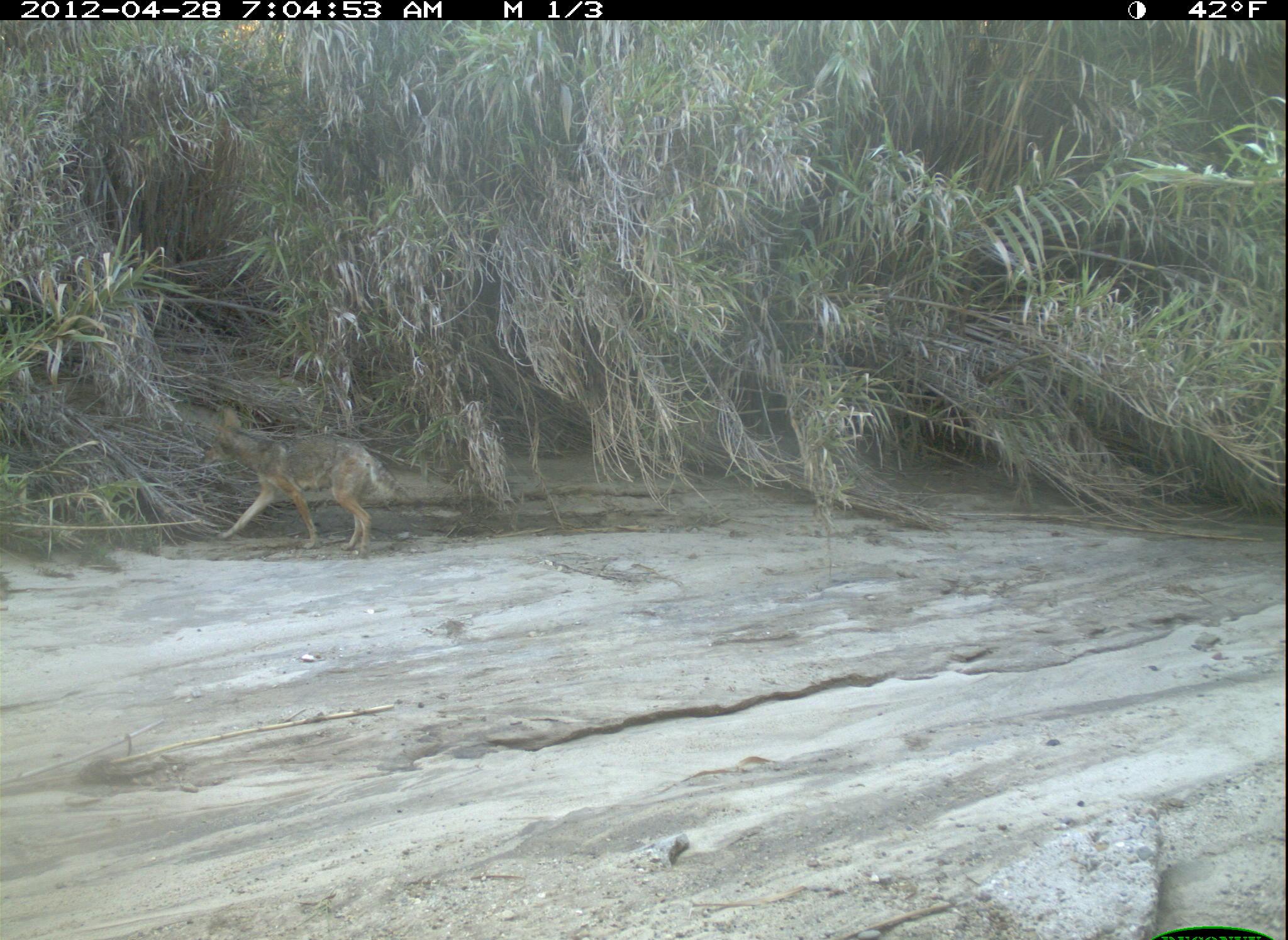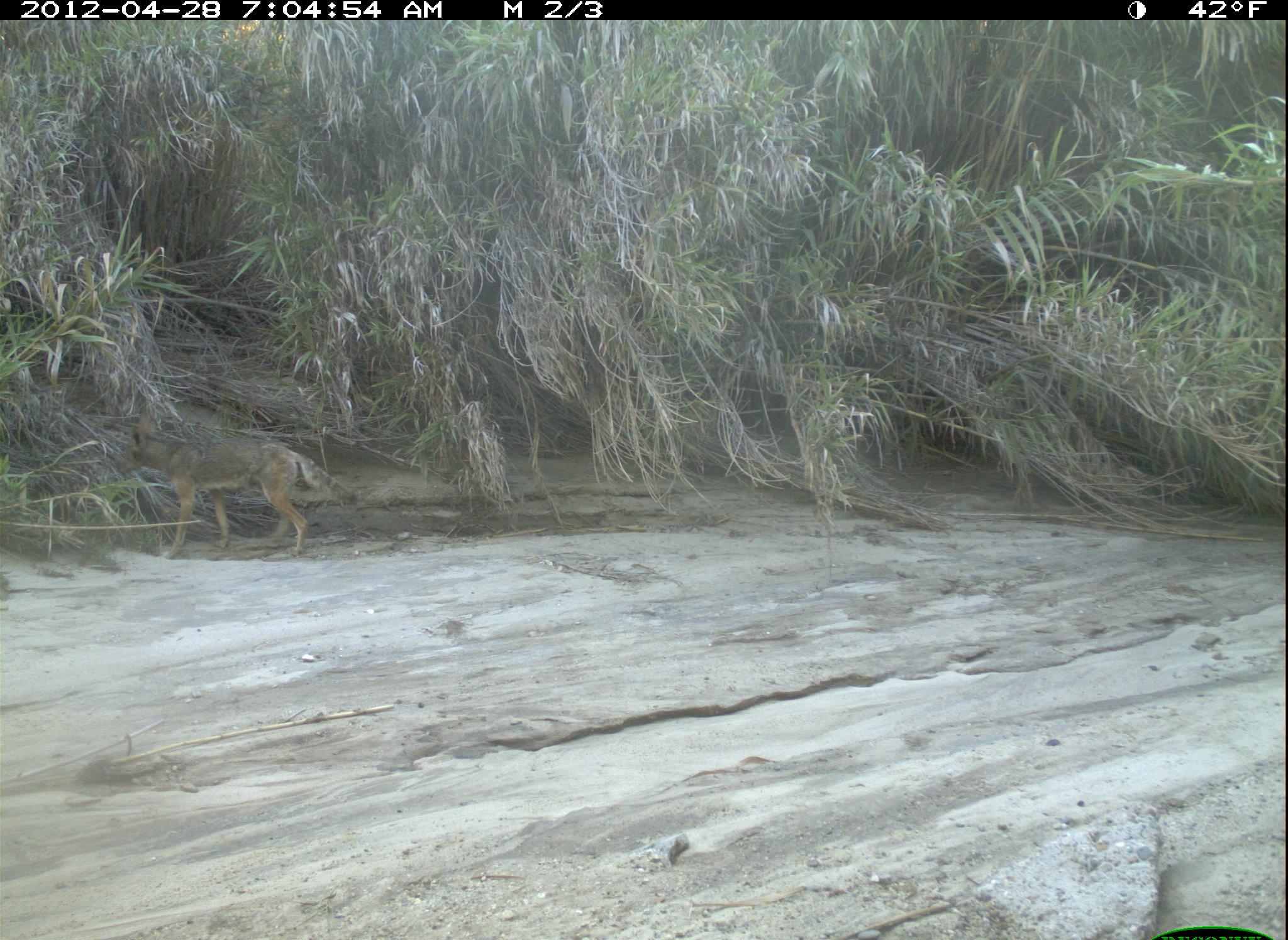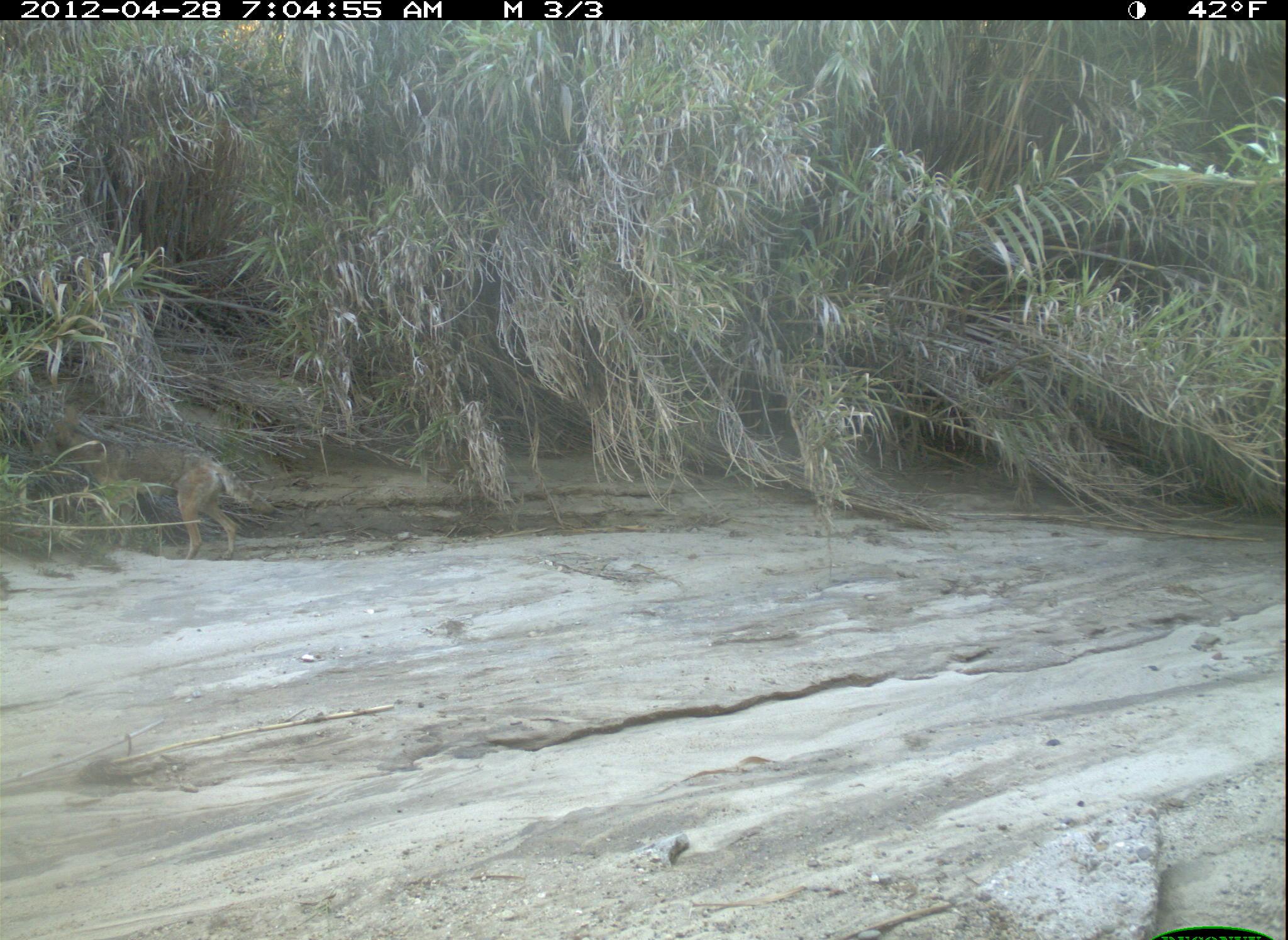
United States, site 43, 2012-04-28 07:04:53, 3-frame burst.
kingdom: Animalia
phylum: Chordata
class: Mammalia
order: Carnivora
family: Canidae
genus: Canis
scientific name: Canis latrans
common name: coyote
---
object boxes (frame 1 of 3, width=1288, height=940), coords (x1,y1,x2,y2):
coyote: (196,406,409,565)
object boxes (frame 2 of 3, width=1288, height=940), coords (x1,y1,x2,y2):
coyote: (98,403,349,588)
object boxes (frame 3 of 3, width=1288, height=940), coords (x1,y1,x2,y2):
coyote: (31,383,266,580)